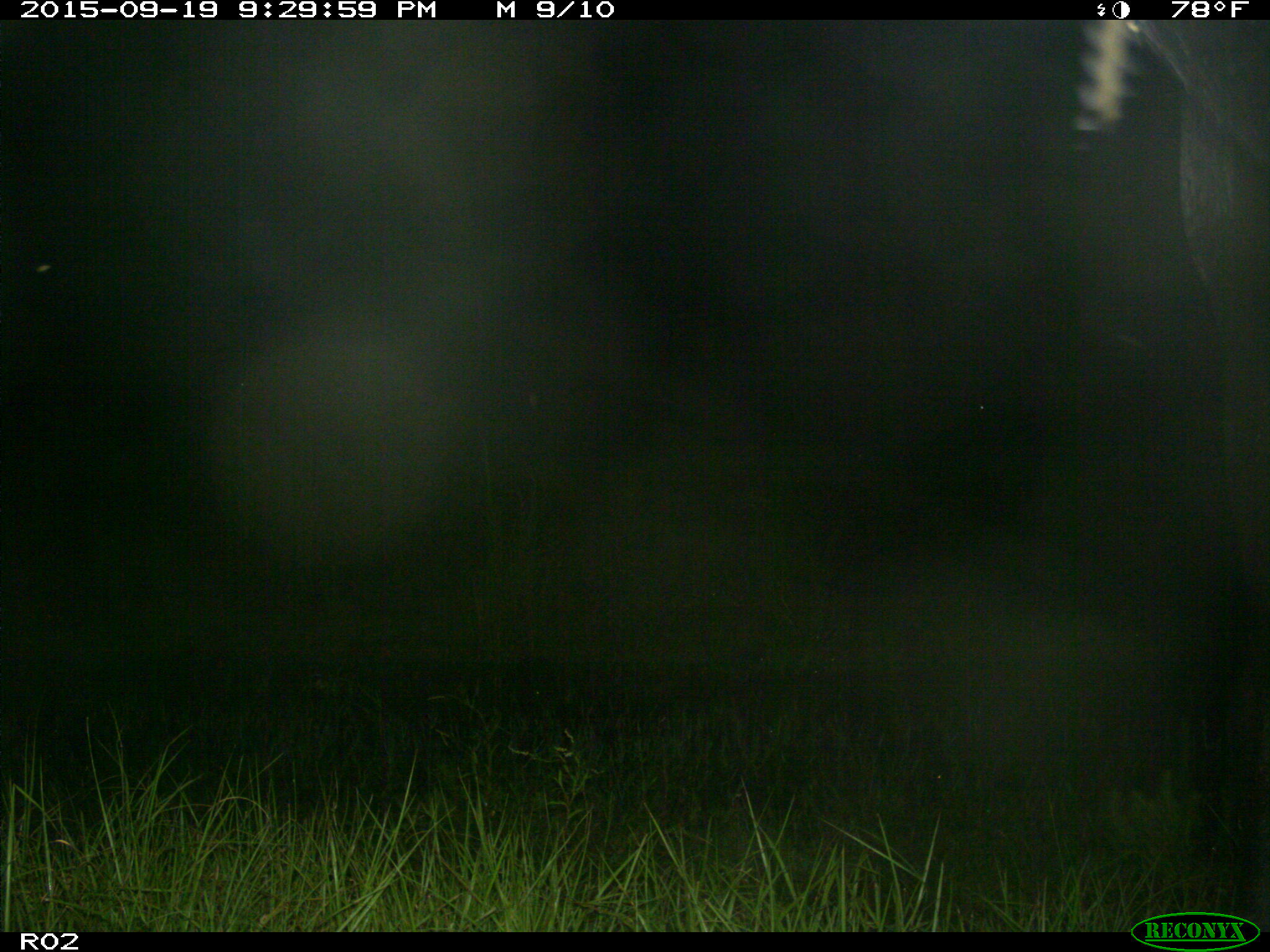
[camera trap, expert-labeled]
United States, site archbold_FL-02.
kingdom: Animalia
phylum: Chordata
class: Mammalia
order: Artiodactyla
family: Bovidae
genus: Bos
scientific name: Bos taurus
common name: domestic cow